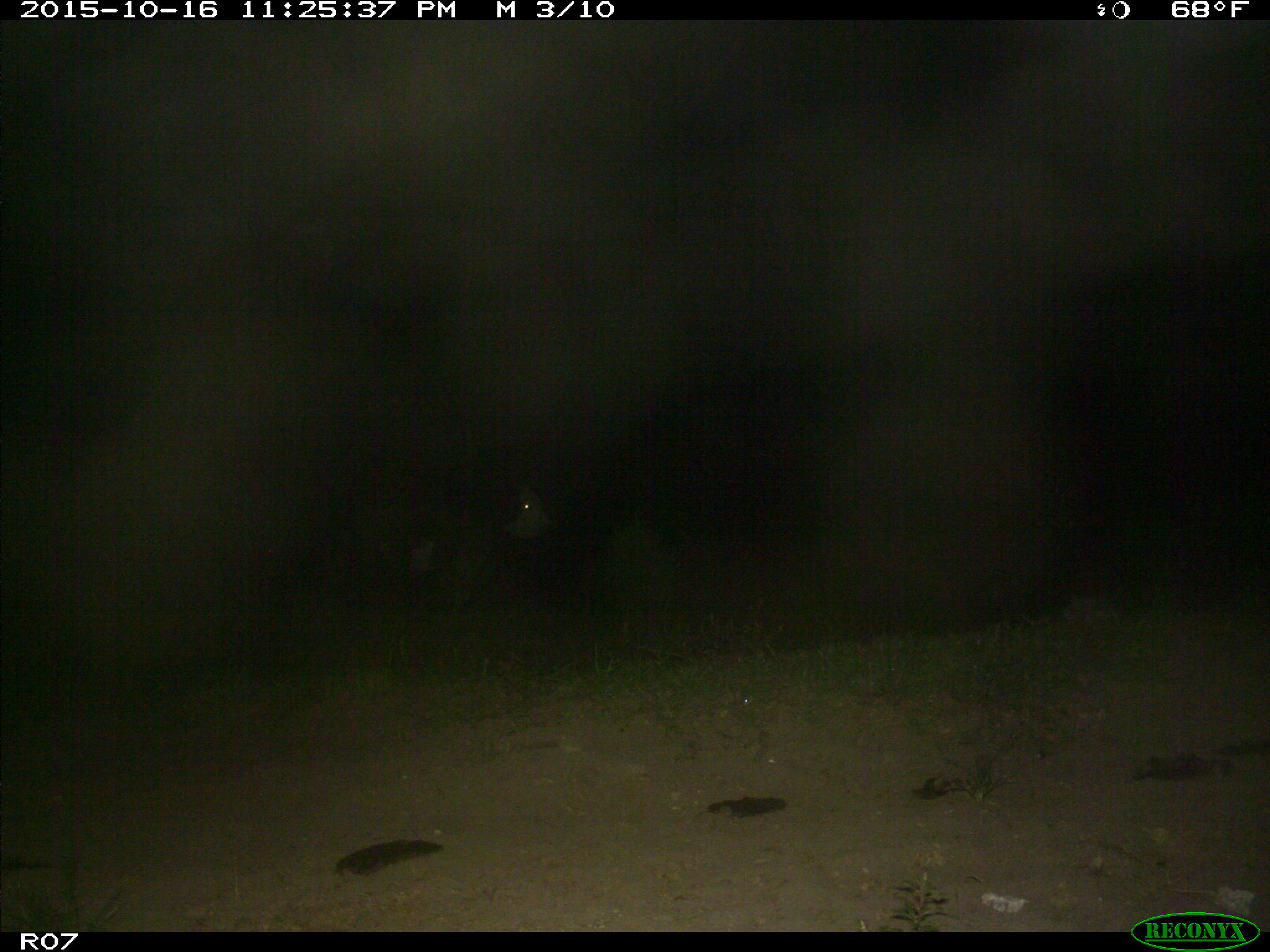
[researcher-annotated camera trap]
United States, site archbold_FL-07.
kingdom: Animalia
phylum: Chordata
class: Mammalia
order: Artiodactyla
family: Bovidae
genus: Bos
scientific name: Bos taurus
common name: domestic cow